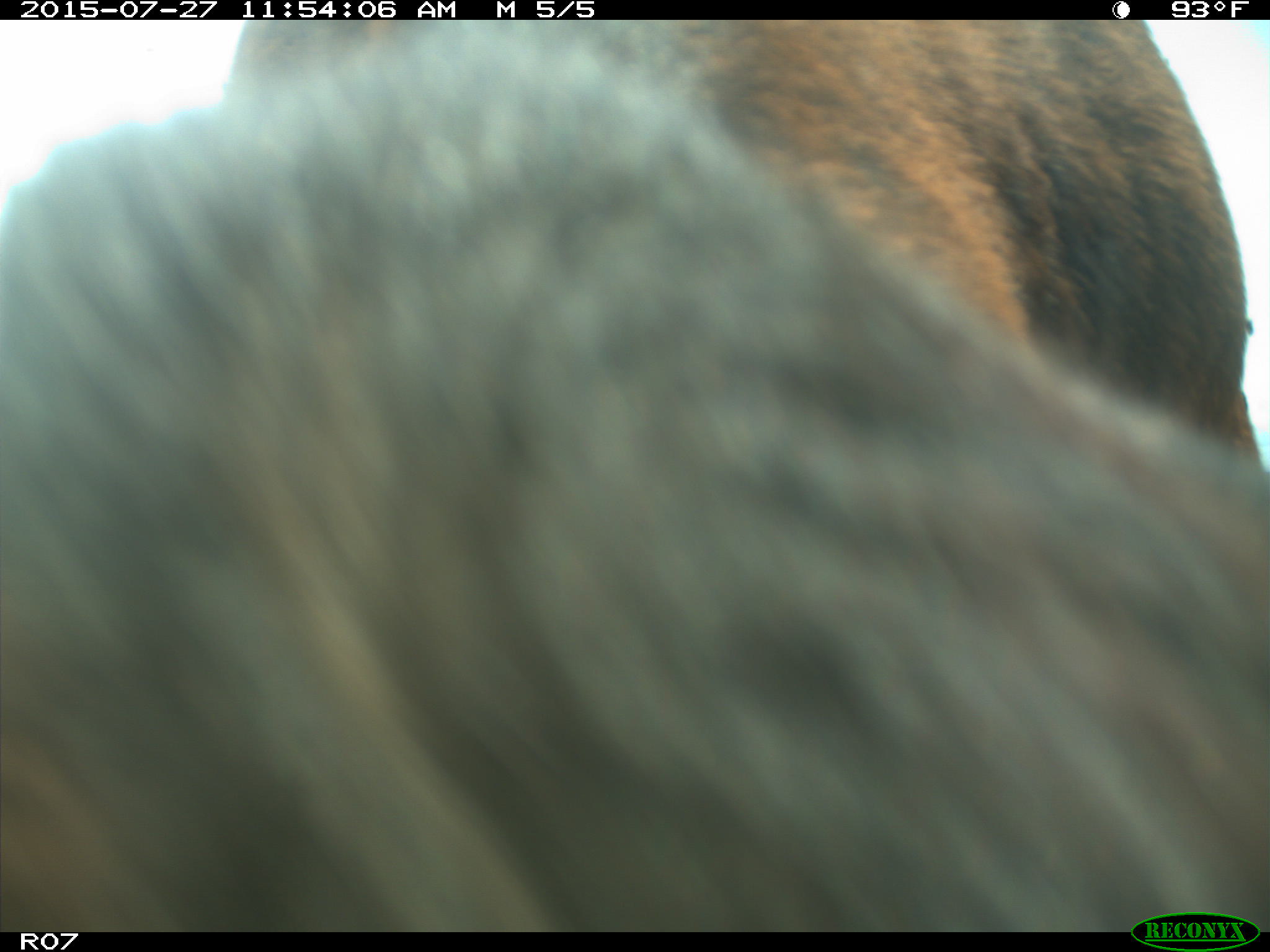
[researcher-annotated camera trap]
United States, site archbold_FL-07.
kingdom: Animalia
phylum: Chordata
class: Mammalia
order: Artiodactyla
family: Bovidae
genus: Bos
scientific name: Bos taurus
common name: domestic cow